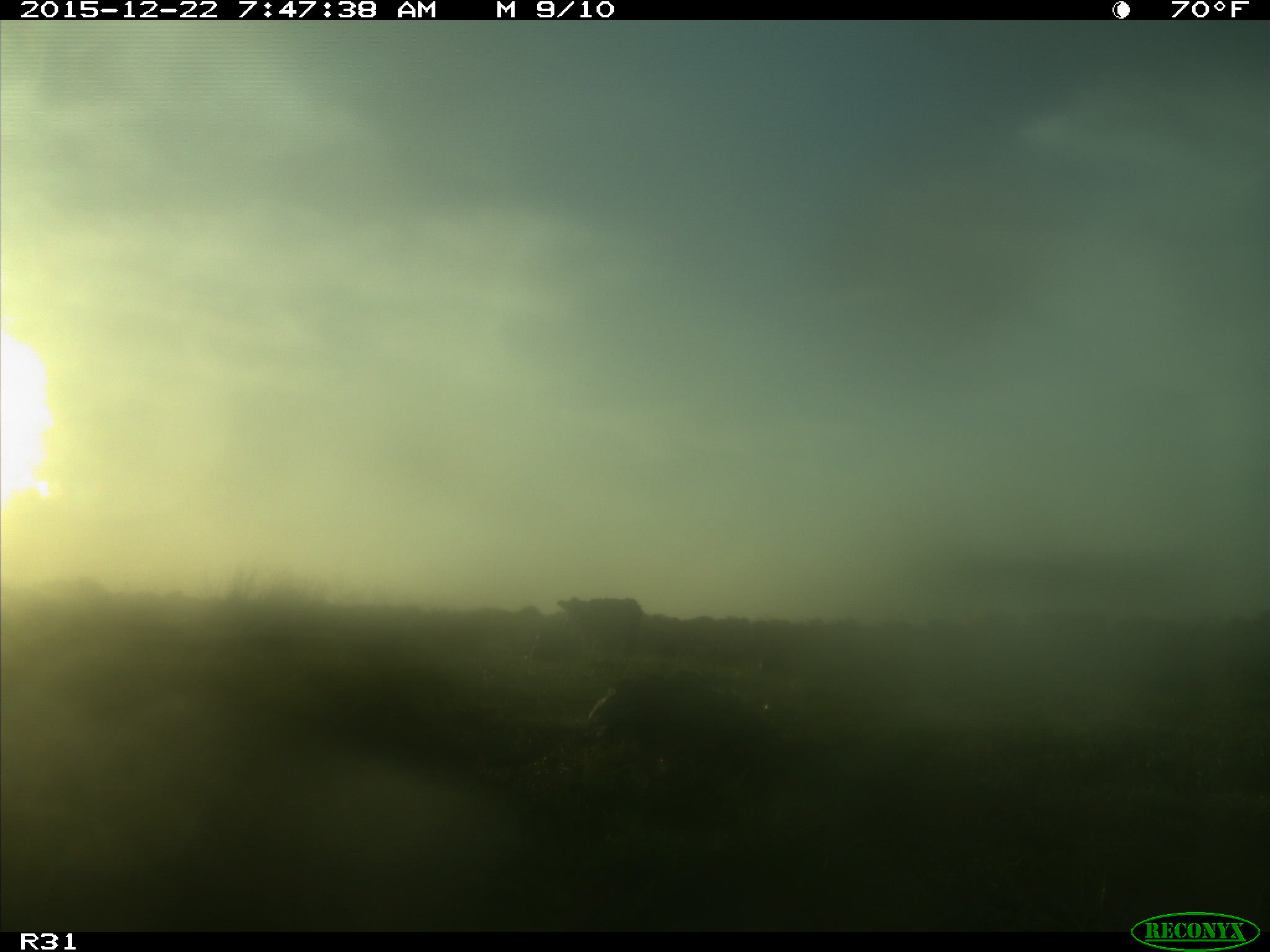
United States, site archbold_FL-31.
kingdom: Animalia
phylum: Chordata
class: Mammalia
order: Artiodactyla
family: Bovidae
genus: Bos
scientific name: Bos taurus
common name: domestic cow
Bos taurus (domestic cow).